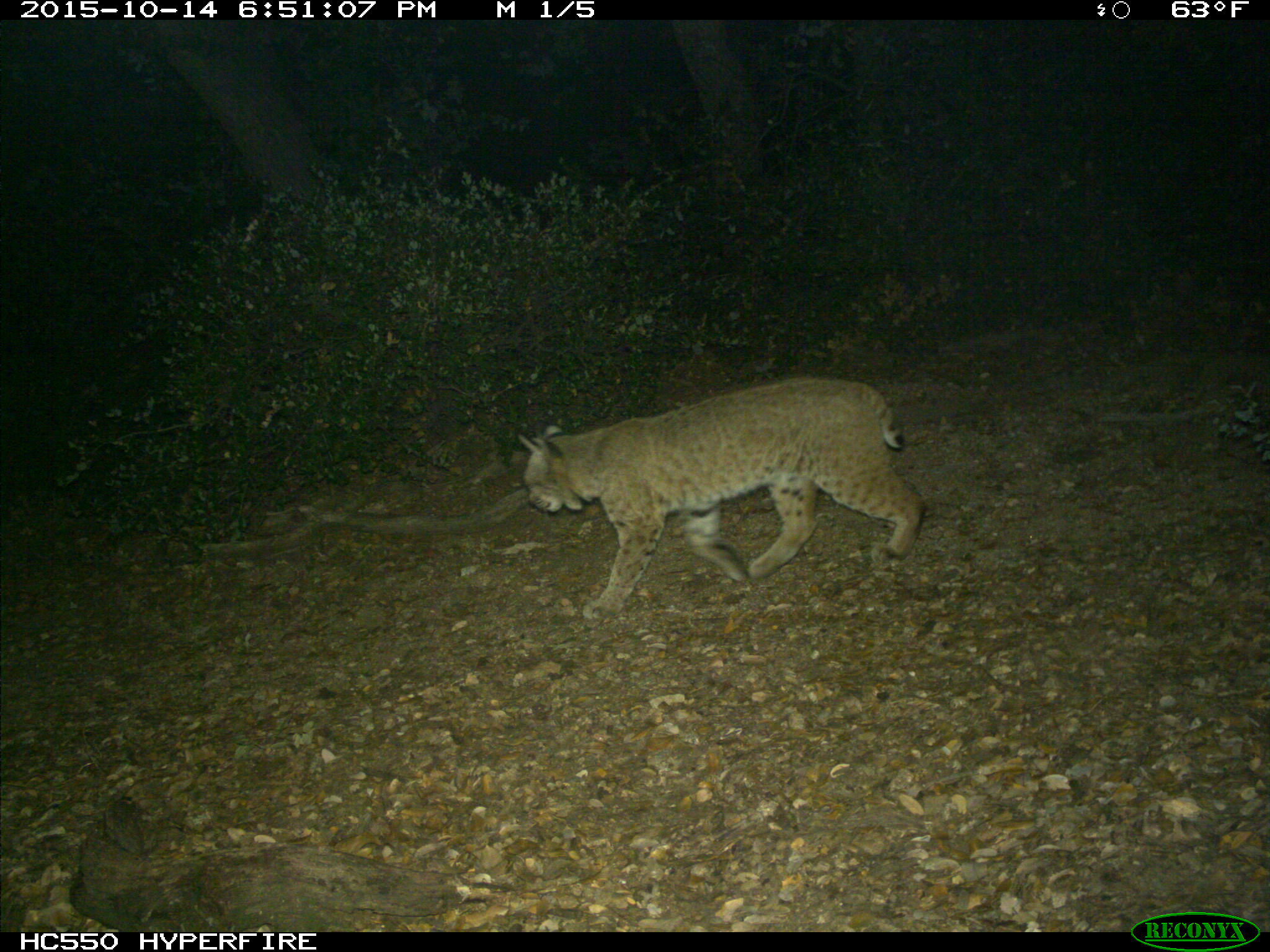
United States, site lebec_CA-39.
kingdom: Animalia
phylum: Chordata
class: Mammalia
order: Carnivora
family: Felidae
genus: Lynx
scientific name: Lynx rufus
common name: bobcat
Lynx rufus (bobcat).